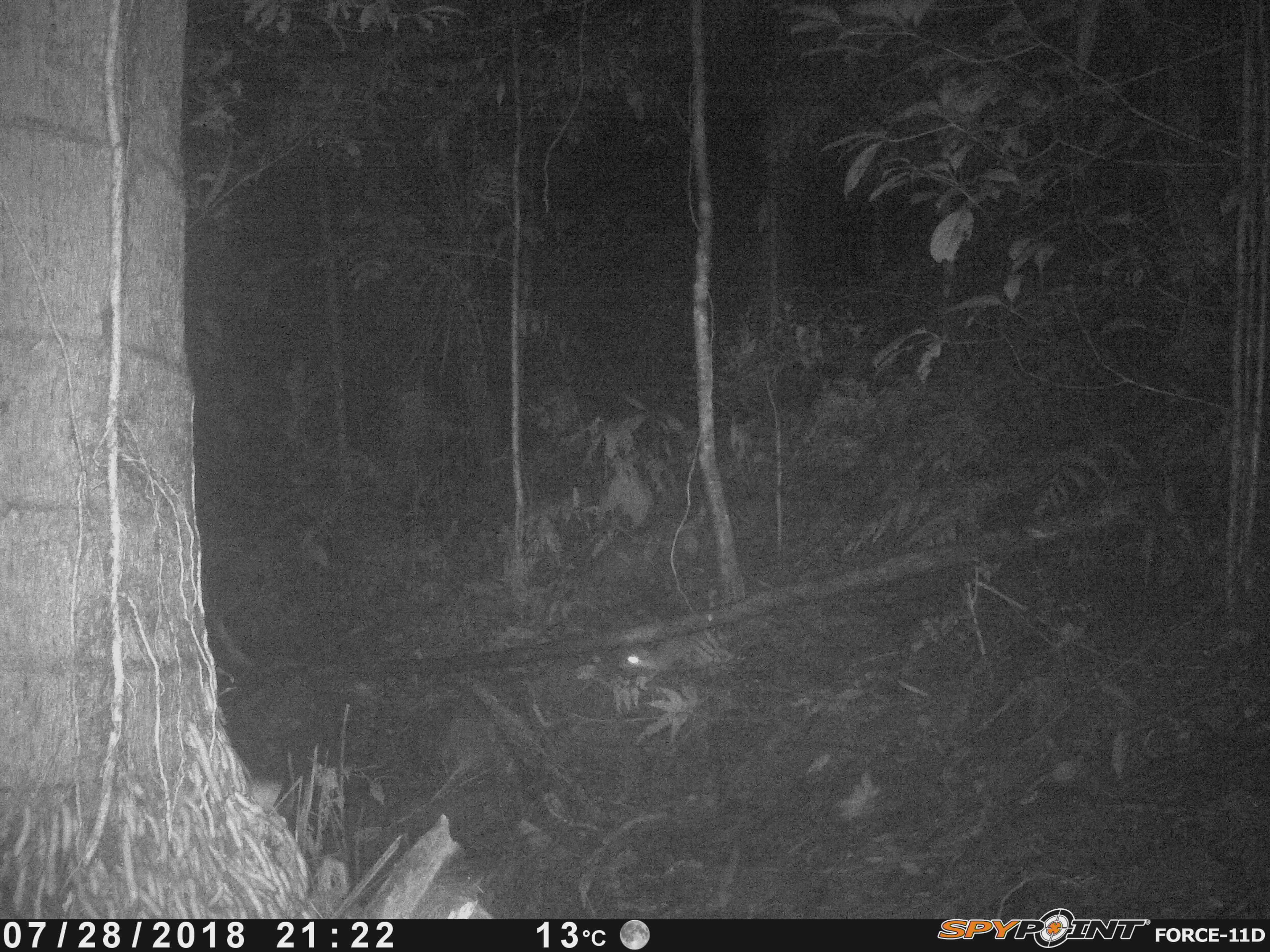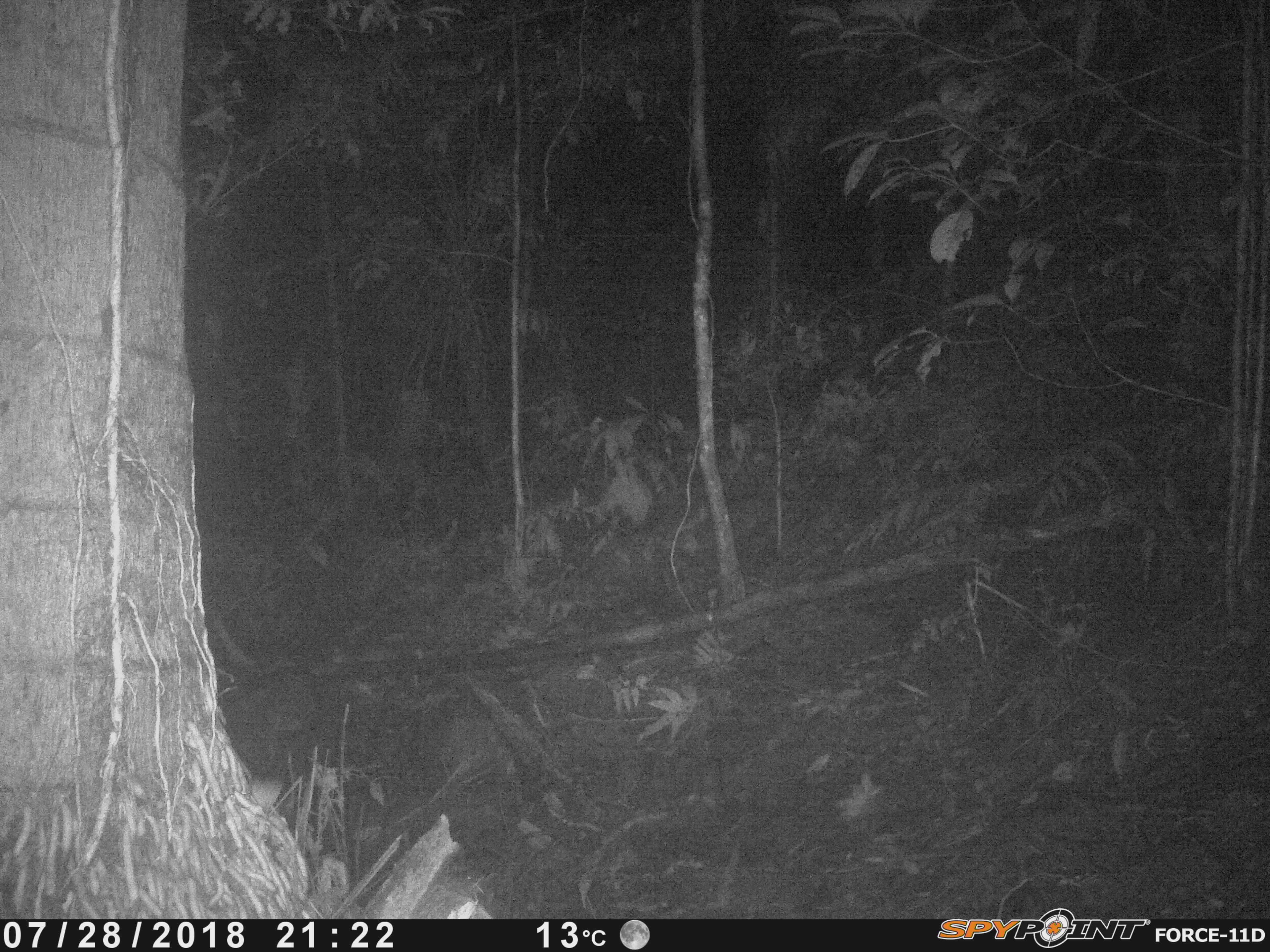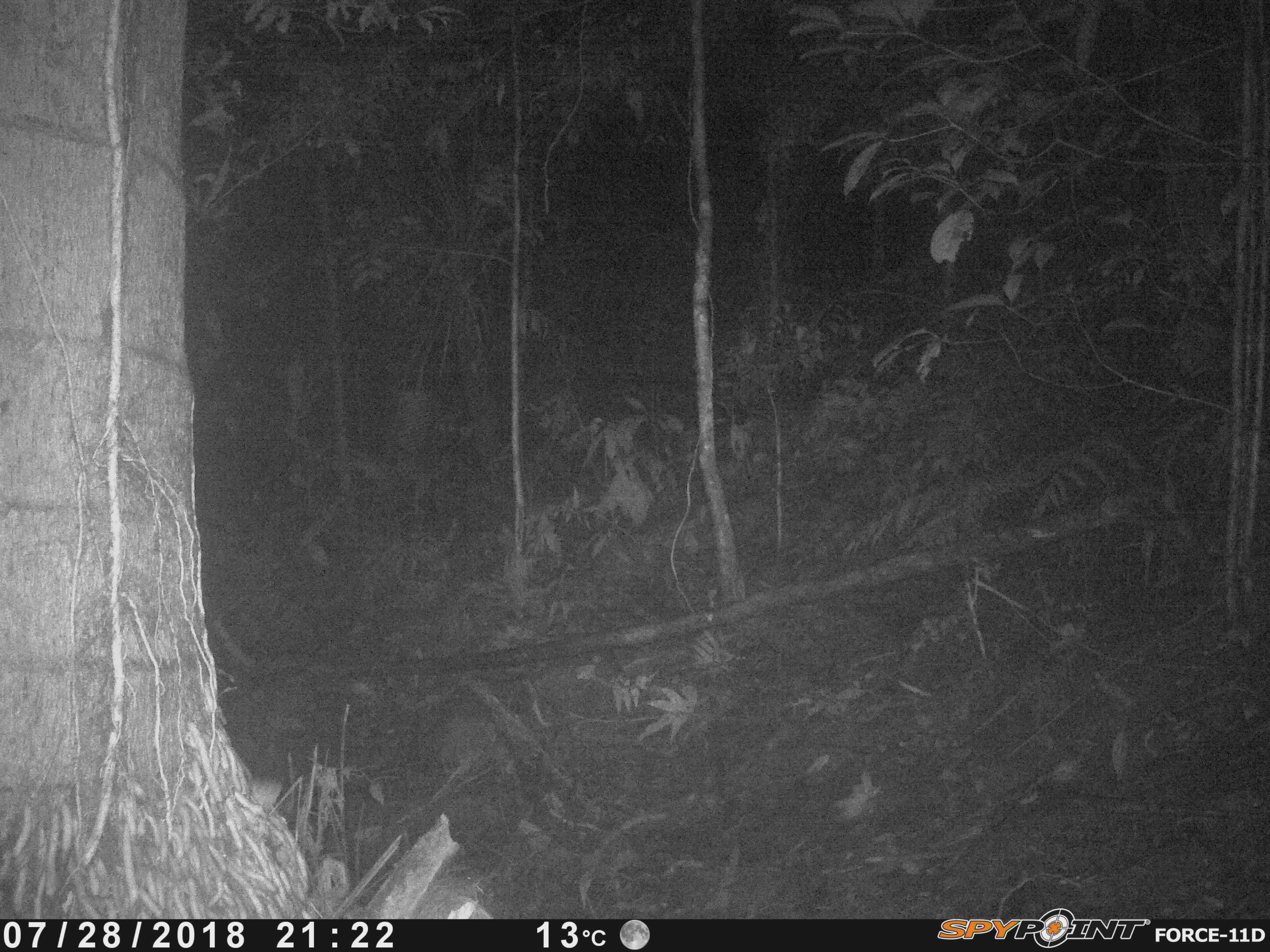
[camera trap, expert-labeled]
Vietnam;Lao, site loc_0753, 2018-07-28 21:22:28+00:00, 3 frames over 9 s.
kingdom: Animalia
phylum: Chordata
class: Mammalia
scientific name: Mammalia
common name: mammal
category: unidentified small mammal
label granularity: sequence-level